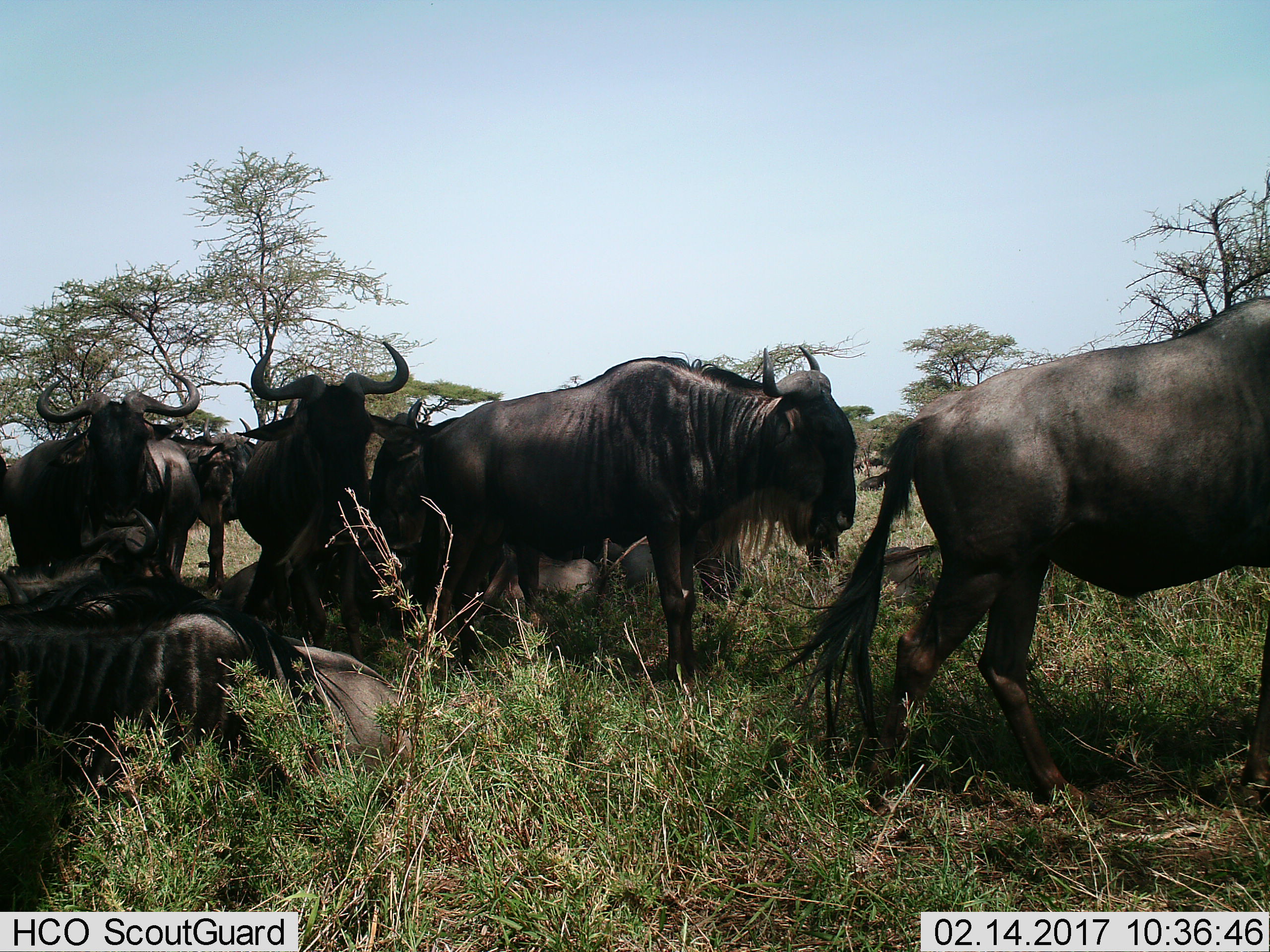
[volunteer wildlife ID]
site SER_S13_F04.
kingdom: Animalia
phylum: Chordata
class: Mammalia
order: Artiodactyla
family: Bovidae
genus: Connochaetes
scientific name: Connochaetes taurinus taurinus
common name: blue wildebeest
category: wildebeestblue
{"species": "wildebeestblue (blue wildebeest) (Connochaetes taurinus taurinus)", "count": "11-50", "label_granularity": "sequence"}